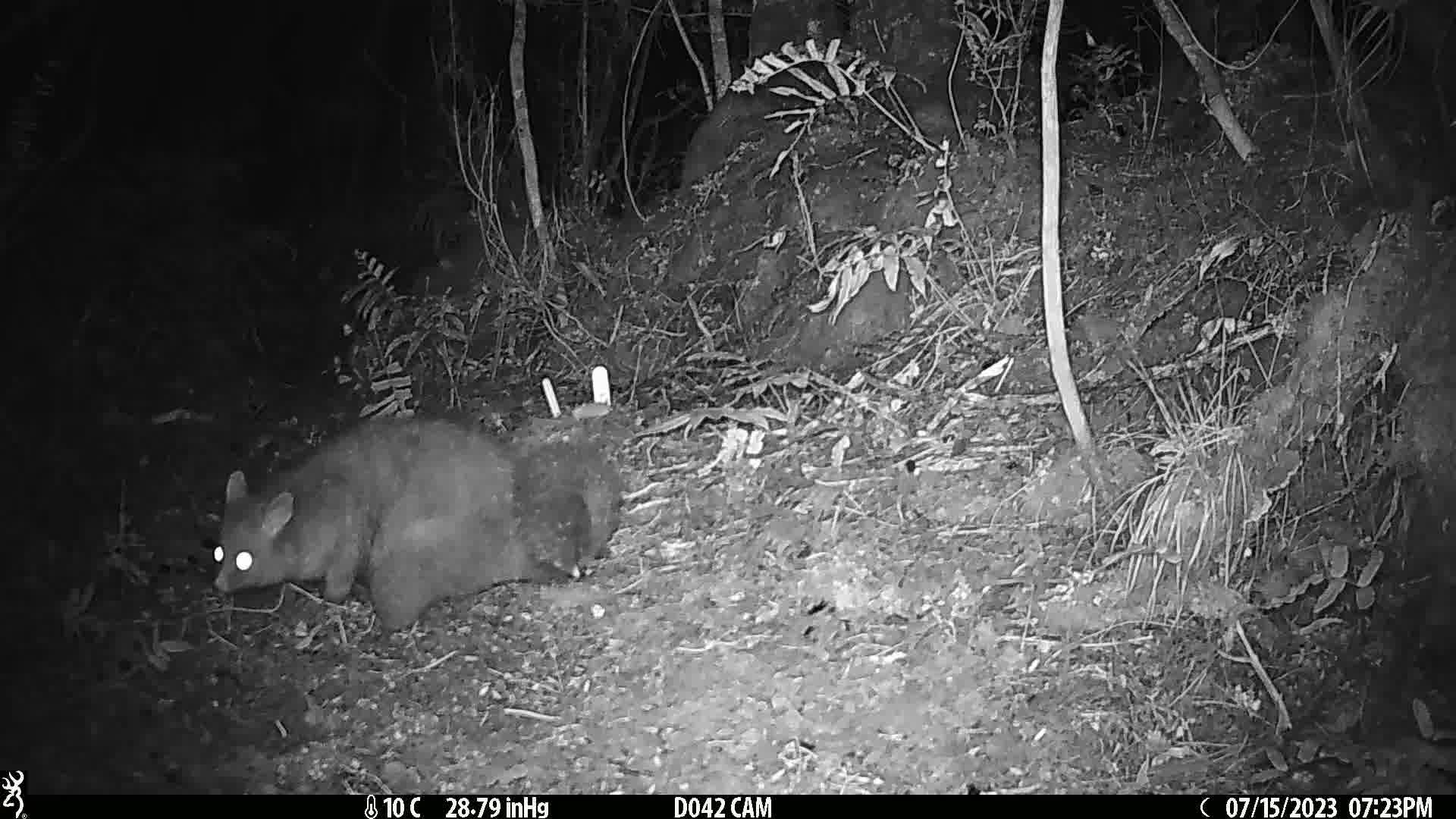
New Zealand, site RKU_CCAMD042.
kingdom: Animalia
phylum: Chordata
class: Mammalia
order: Diprotodontia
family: Phalangeridae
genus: Trichosurus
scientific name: Trichosurus vulpecula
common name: common brushtail possum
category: possum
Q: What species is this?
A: Possum (common brushtail possum) (Trichosurus vulpecula).